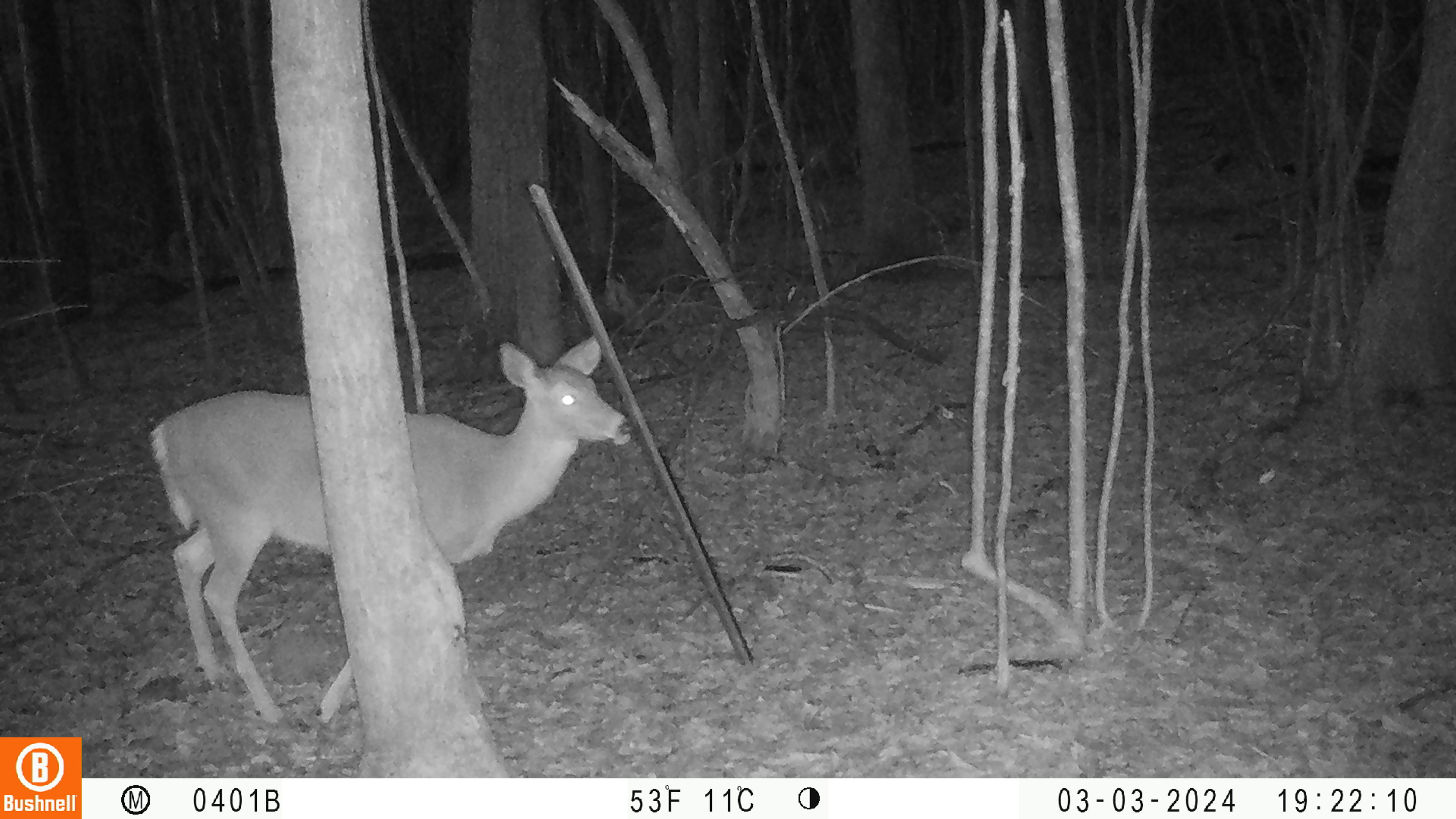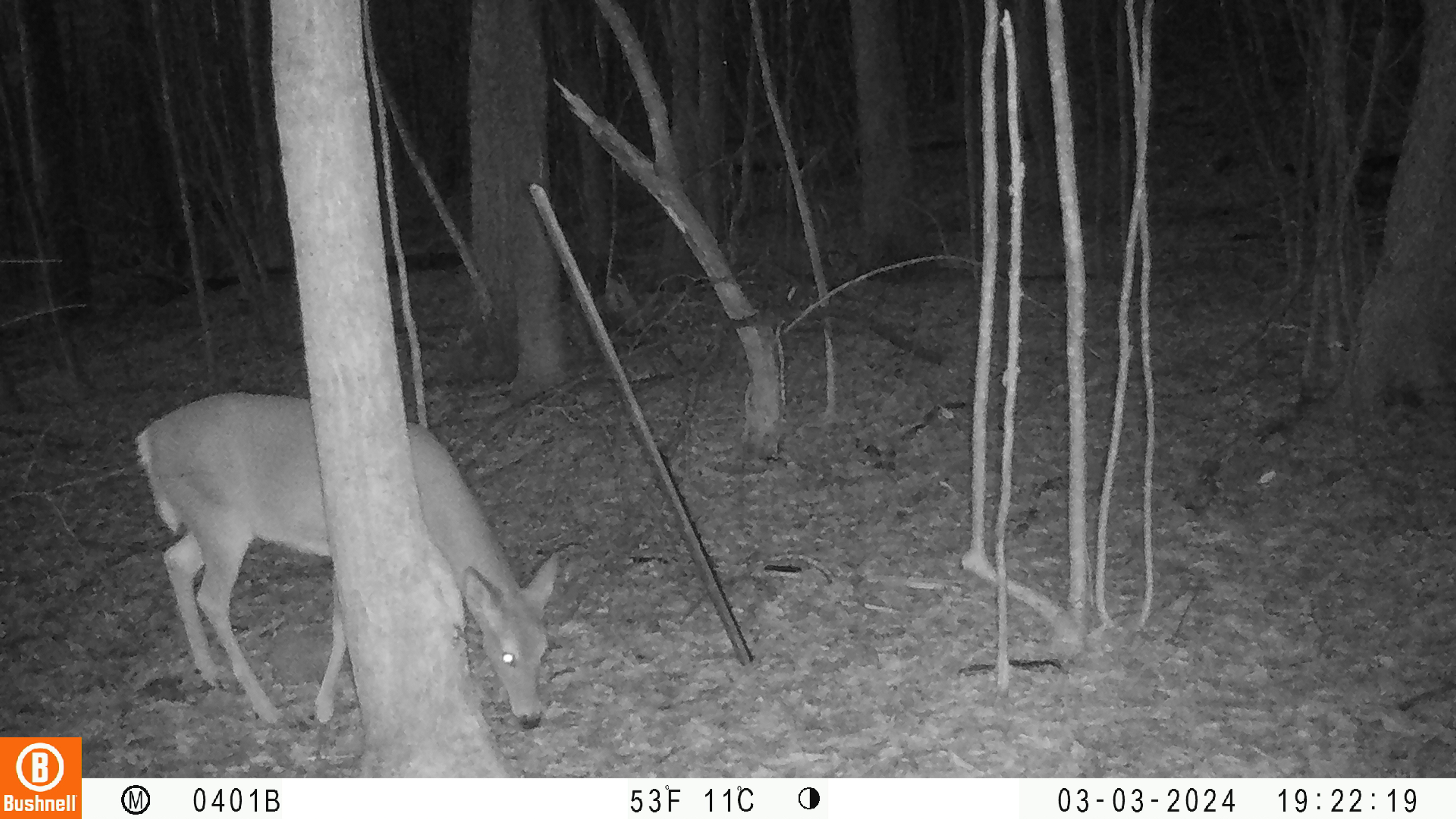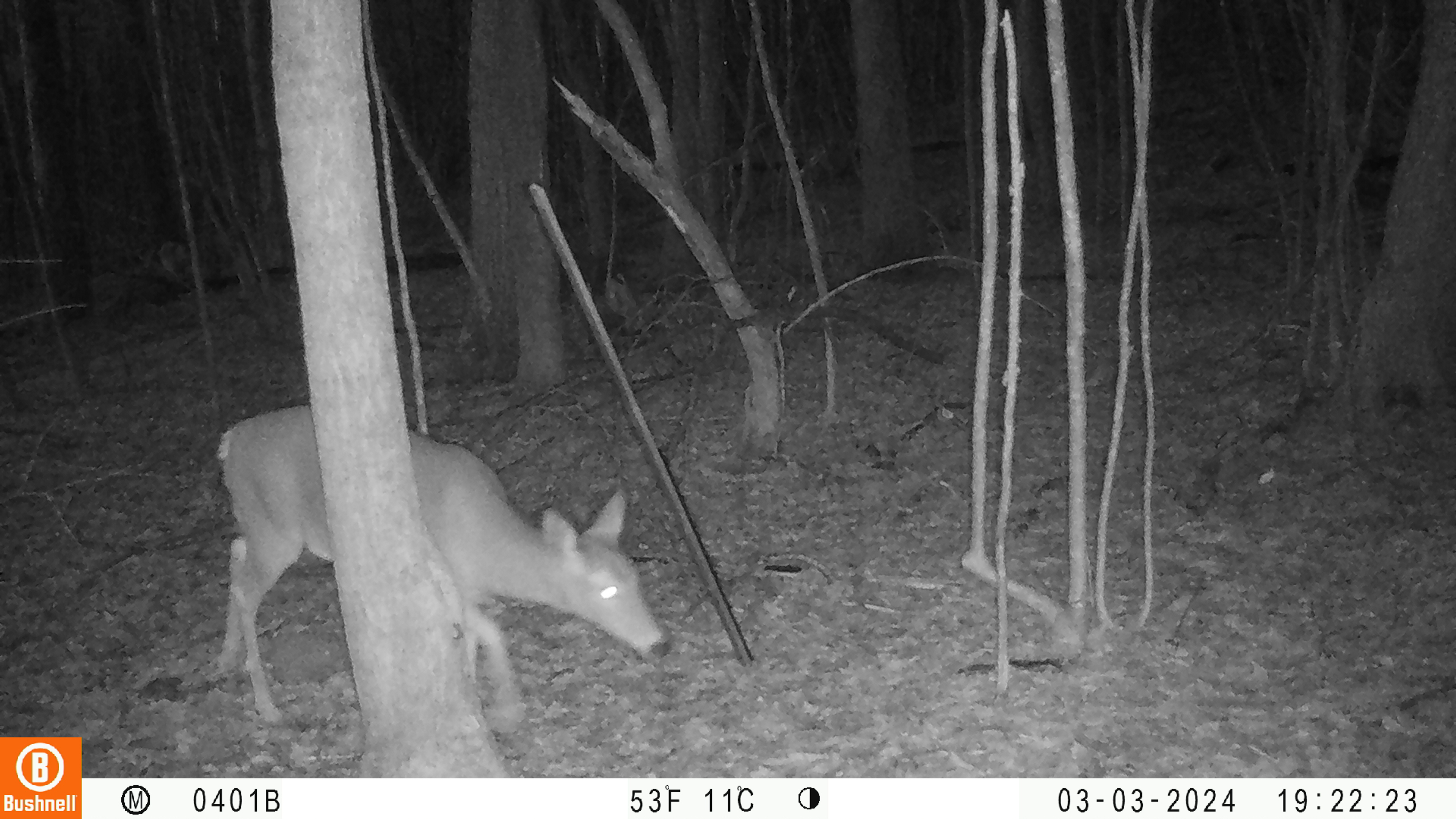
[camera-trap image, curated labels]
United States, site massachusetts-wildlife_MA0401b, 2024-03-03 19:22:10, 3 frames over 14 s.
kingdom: Animalia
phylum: Chordata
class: Mammalia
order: Artiodactyla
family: Cervidae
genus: Odocoileus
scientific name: Odocoileus virginianus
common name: white-tailed deer